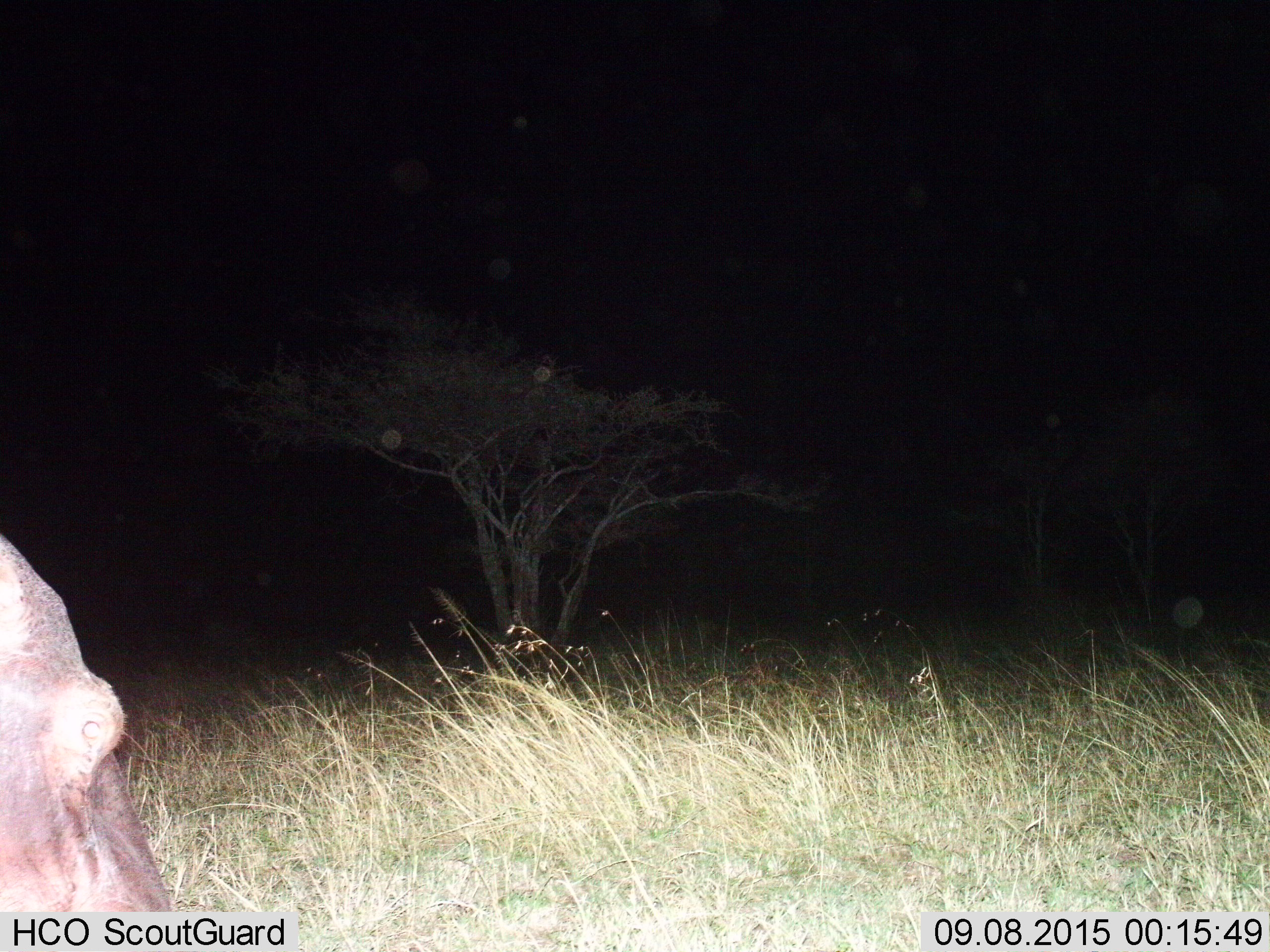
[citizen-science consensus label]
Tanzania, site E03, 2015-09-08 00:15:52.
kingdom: Animalia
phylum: Chordata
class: Mammalia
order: Artiodactyla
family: Hippopotamidae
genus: Hippopotamus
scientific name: Hippopotamus amphibius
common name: hippopotamus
Hippopotamus (Hippopotamus amphibius), count 1. Behavior (volunteer vote fractions): standing 50%, resting 0%, moving 30%, interacting 0%. Young present (vote fraction): 0%. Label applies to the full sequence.